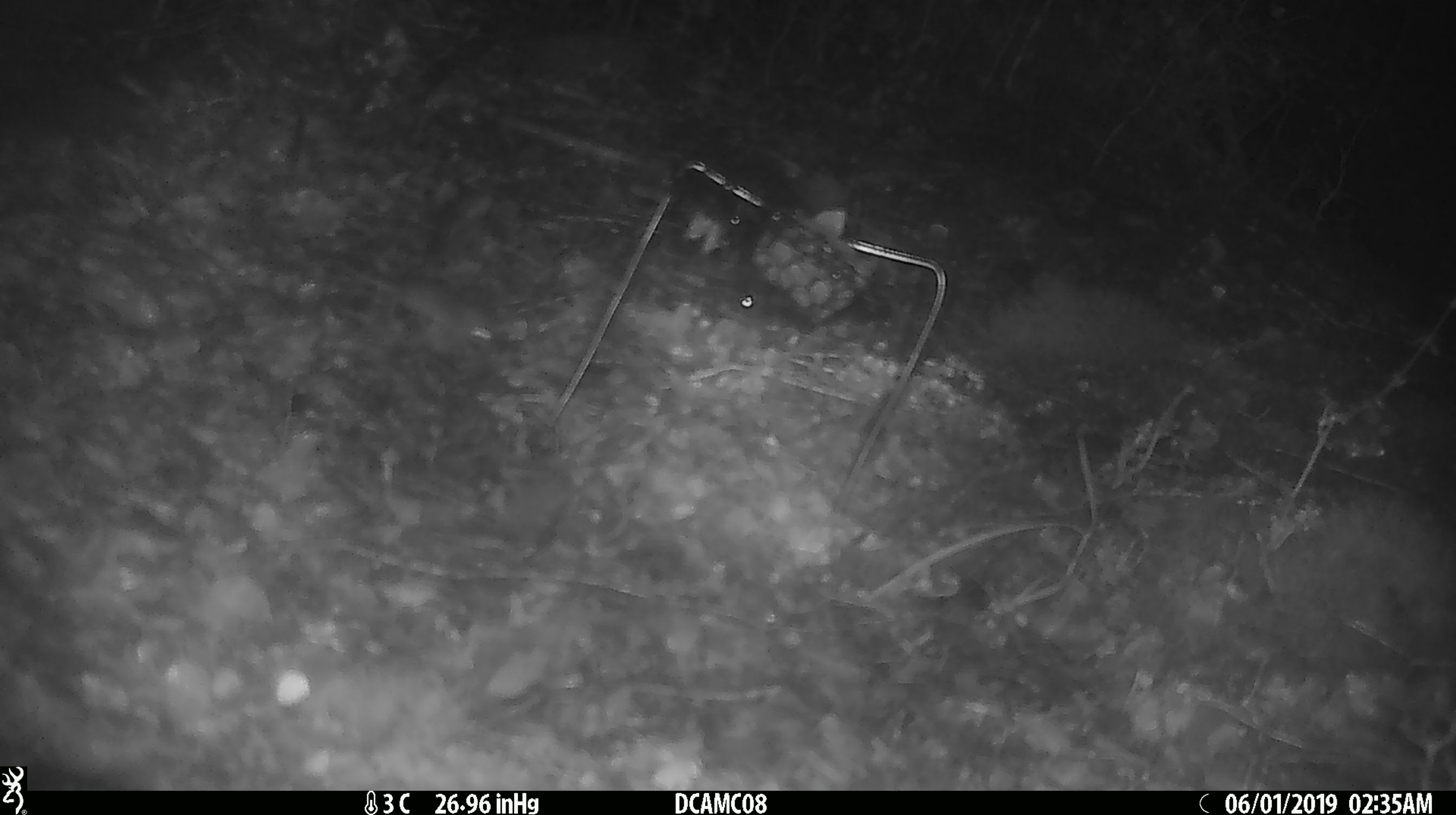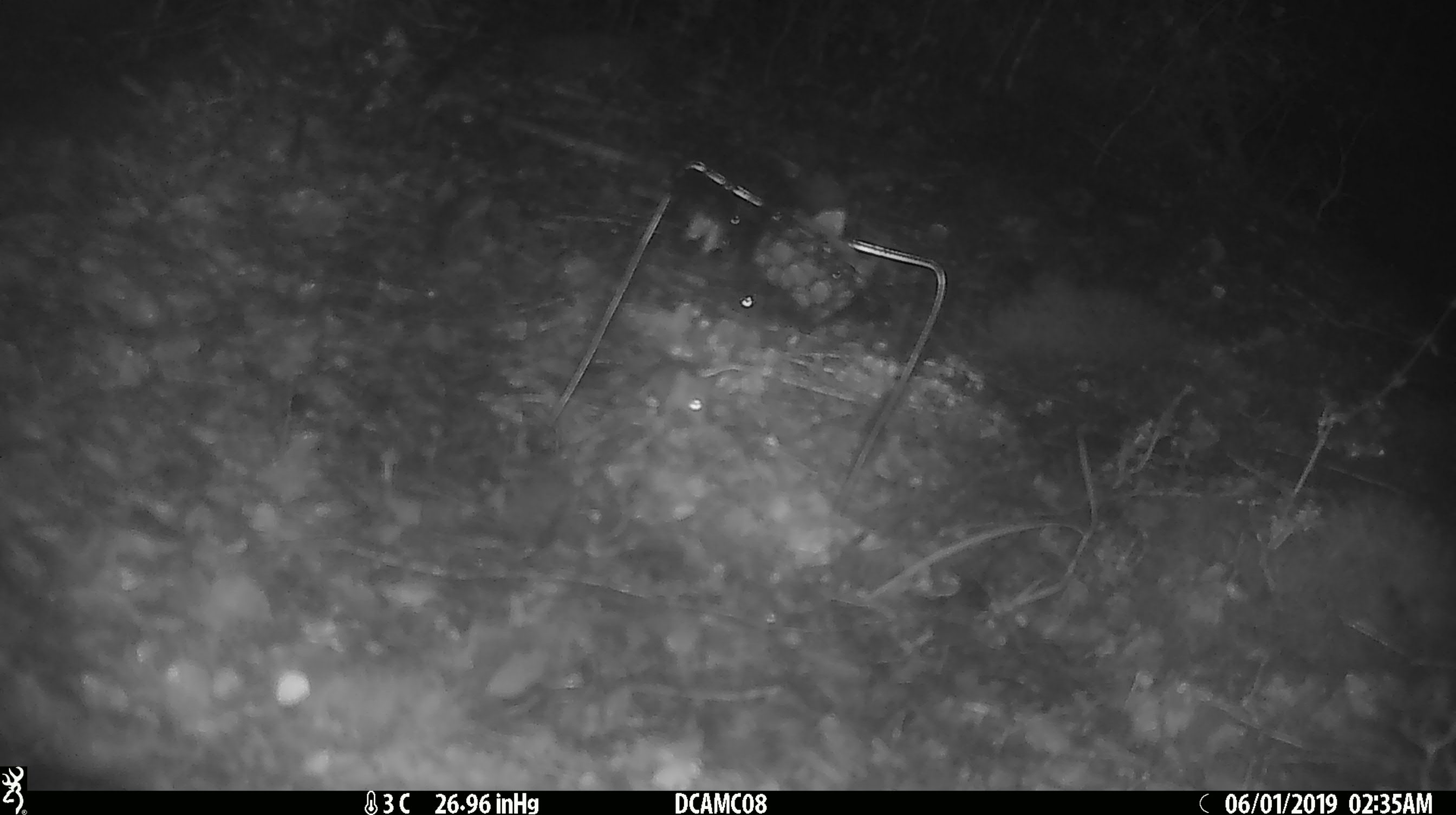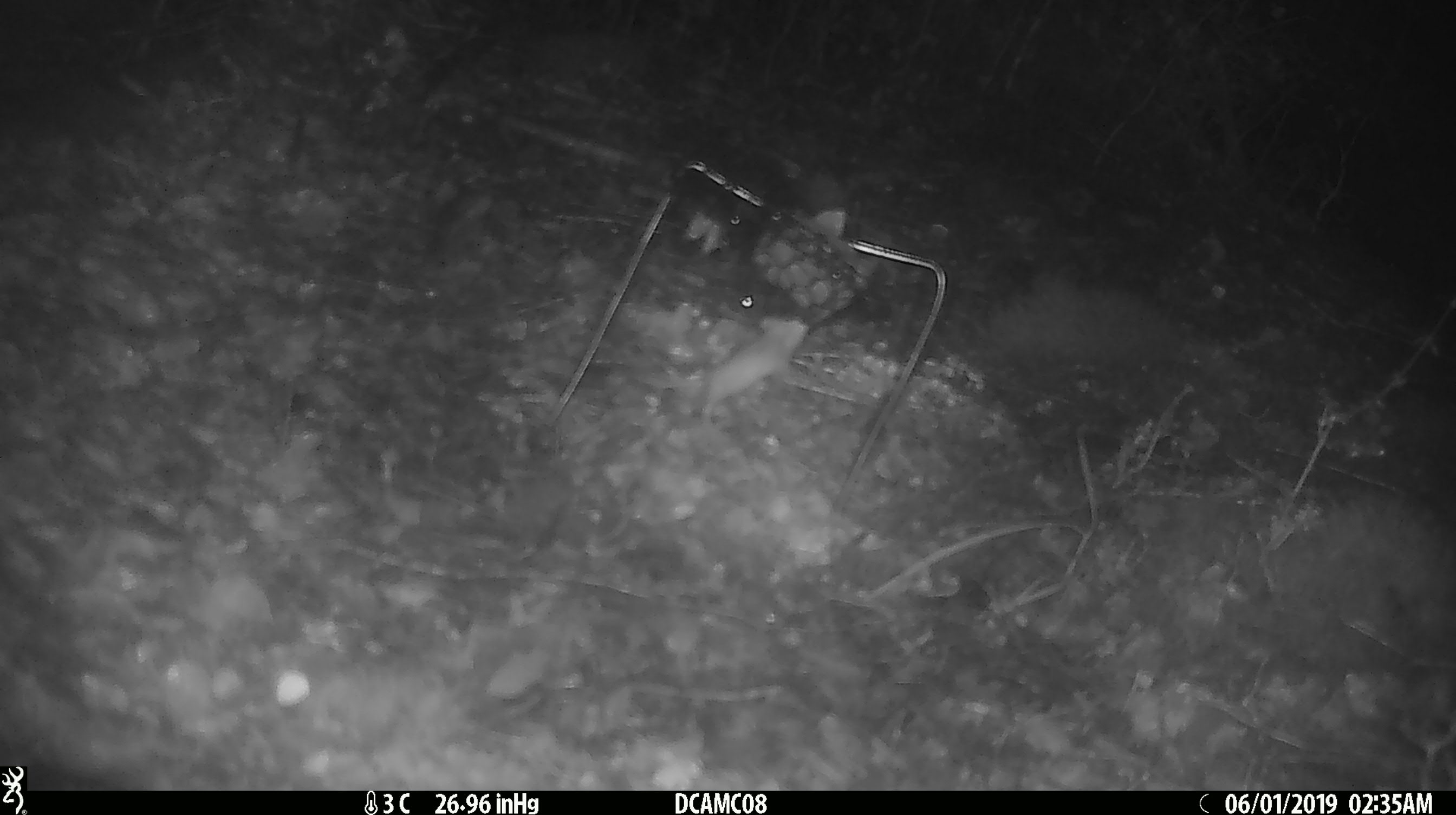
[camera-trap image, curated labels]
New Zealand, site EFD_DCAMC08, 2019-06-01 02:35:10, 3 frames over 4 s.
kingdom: Animalia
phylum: Chordata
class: Mammalia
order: Rodentia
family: Muridae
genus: Mus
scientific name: Mus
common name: mouse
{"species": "mouse (Mus)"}